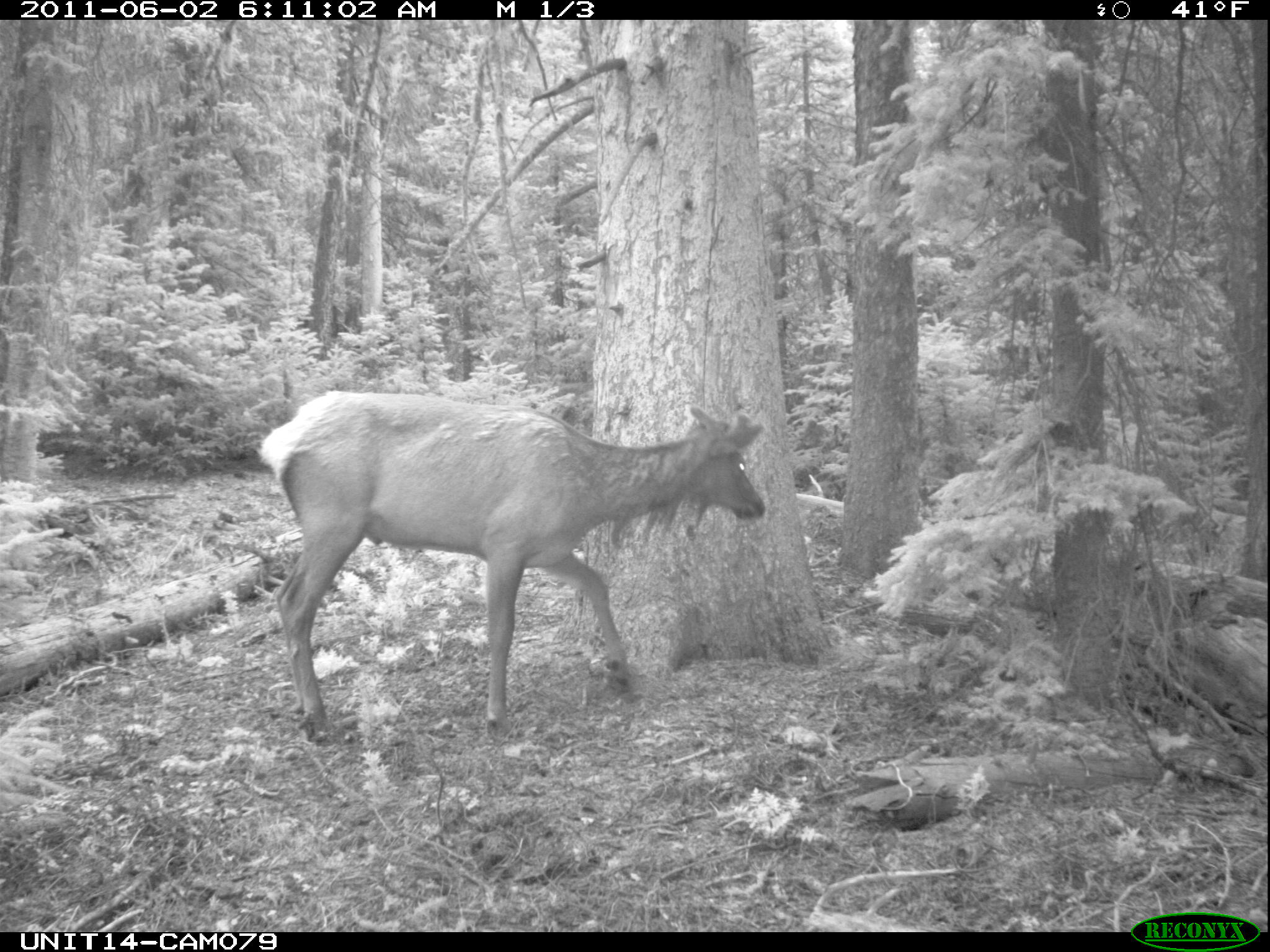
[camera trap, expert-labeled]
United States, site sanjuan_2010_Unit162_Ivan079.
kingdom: Animalia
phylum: Chordata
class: Mammalia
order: Artiodactyla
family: Cervidae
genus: Cervus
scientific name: Cervus elaphus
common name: red deer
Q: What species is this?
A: Cervus elaphus (red deer).